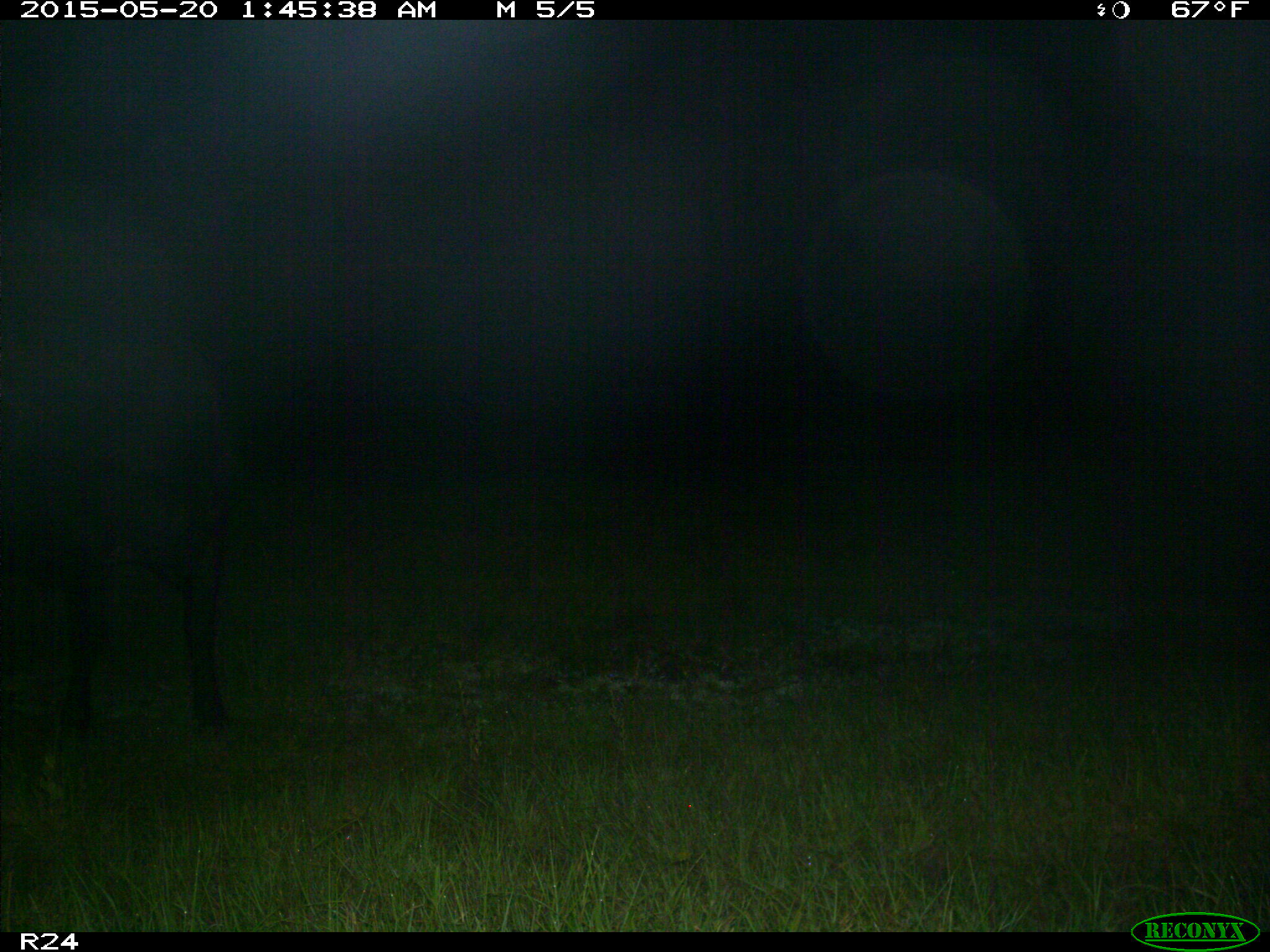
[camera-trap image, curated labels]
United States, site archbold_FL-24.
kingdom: Animalia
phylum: Chordata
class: Mammalia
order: Artiodactyla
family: Bovidae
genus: Bos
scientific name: Bos taurus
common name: domestic cow